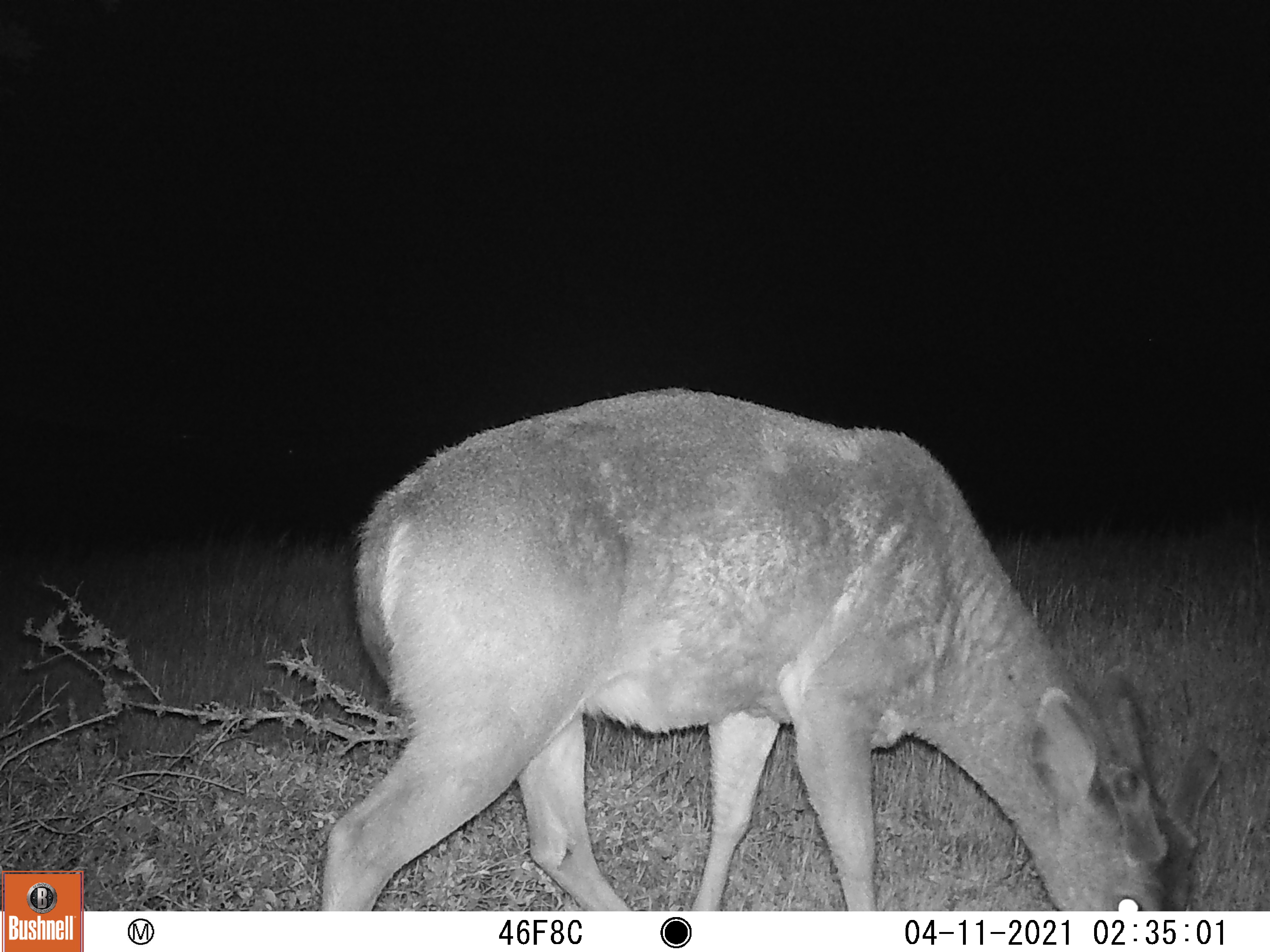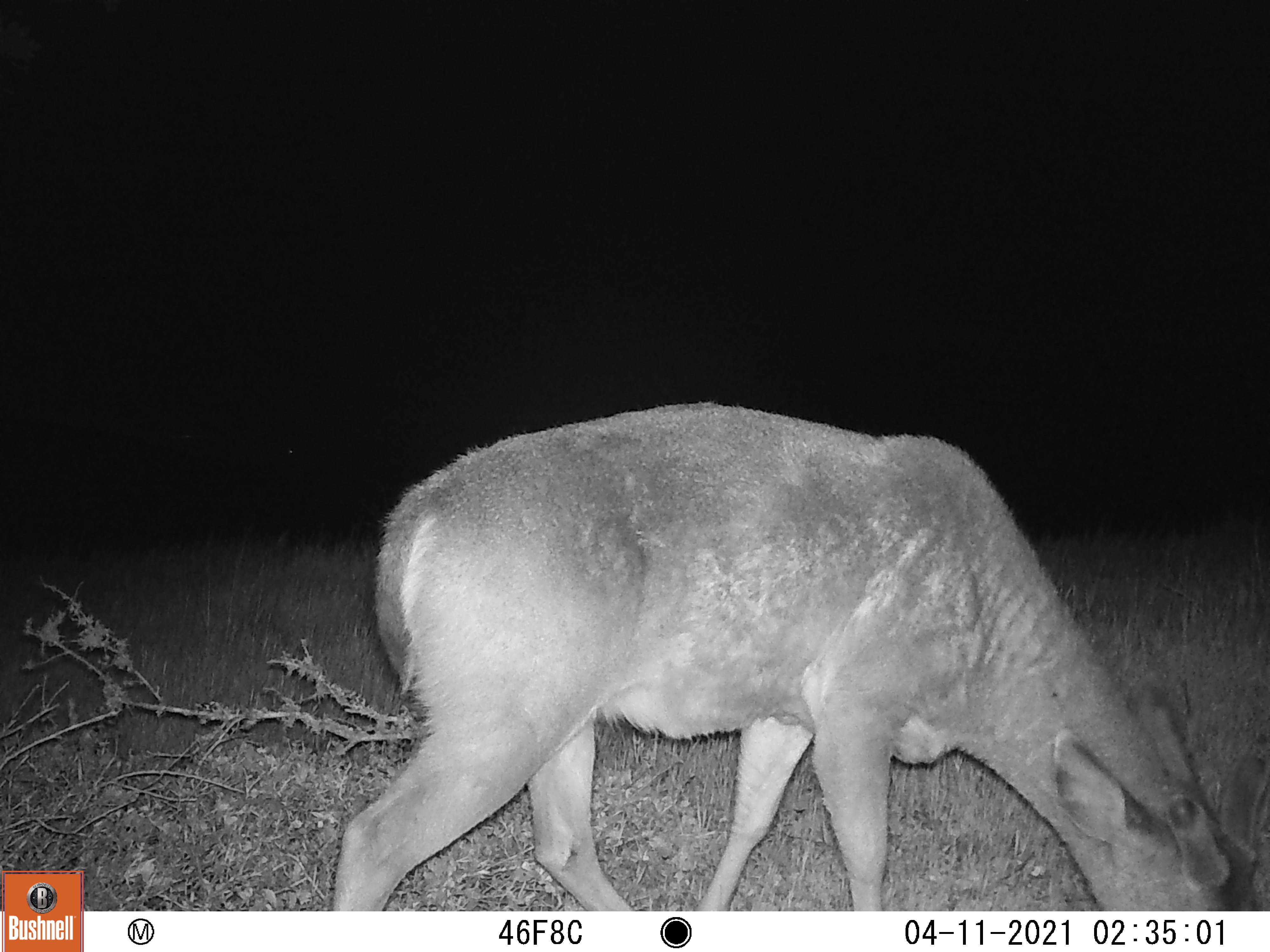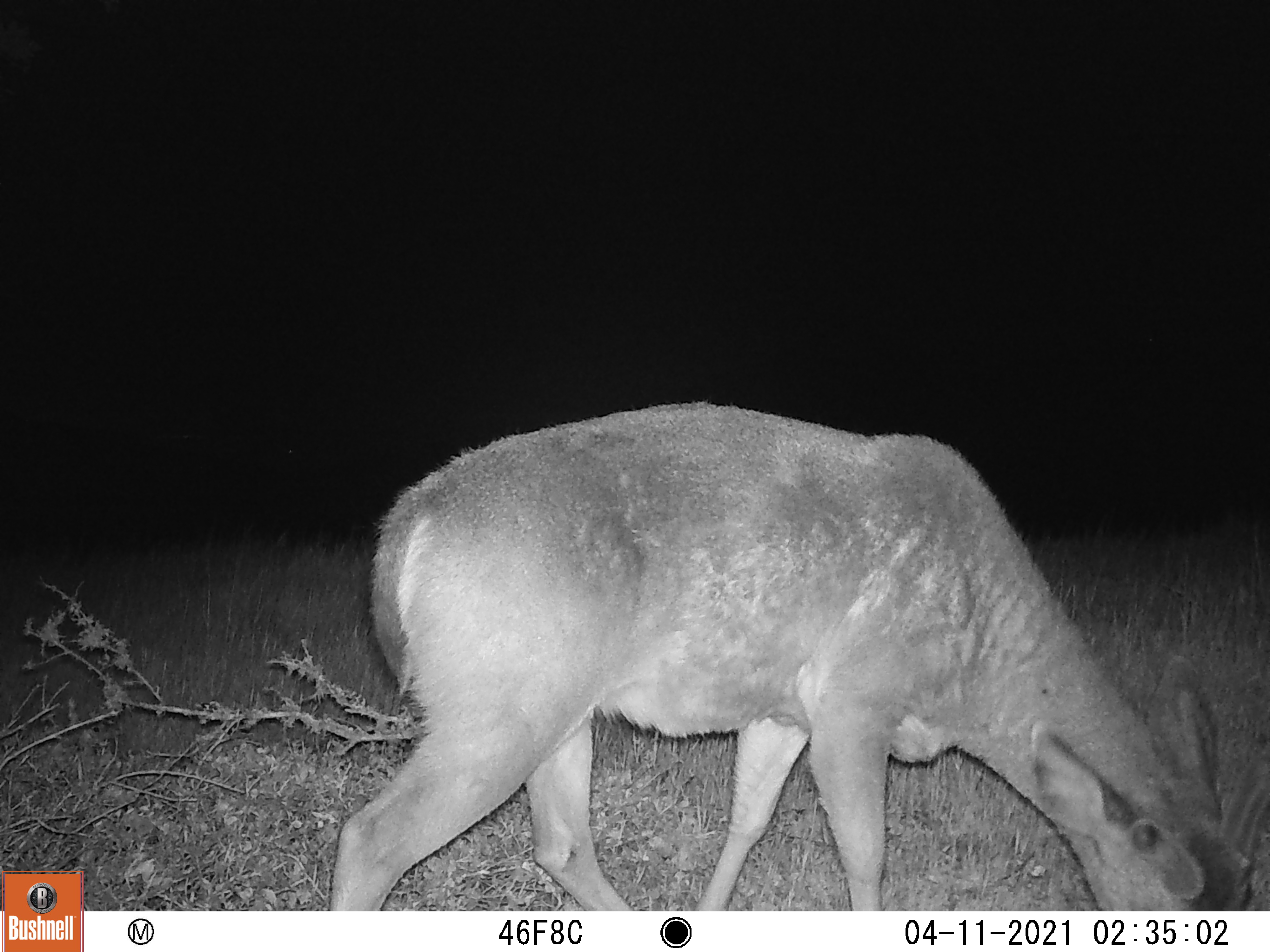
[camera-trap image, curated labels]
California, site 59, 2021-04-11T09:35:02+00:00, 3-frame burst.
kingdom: Animalia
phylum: Chordata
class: Mammalia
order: Artiodactyla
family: Cervidae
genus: Odocoileus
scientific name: Odocoileus hemionus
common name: mule deer